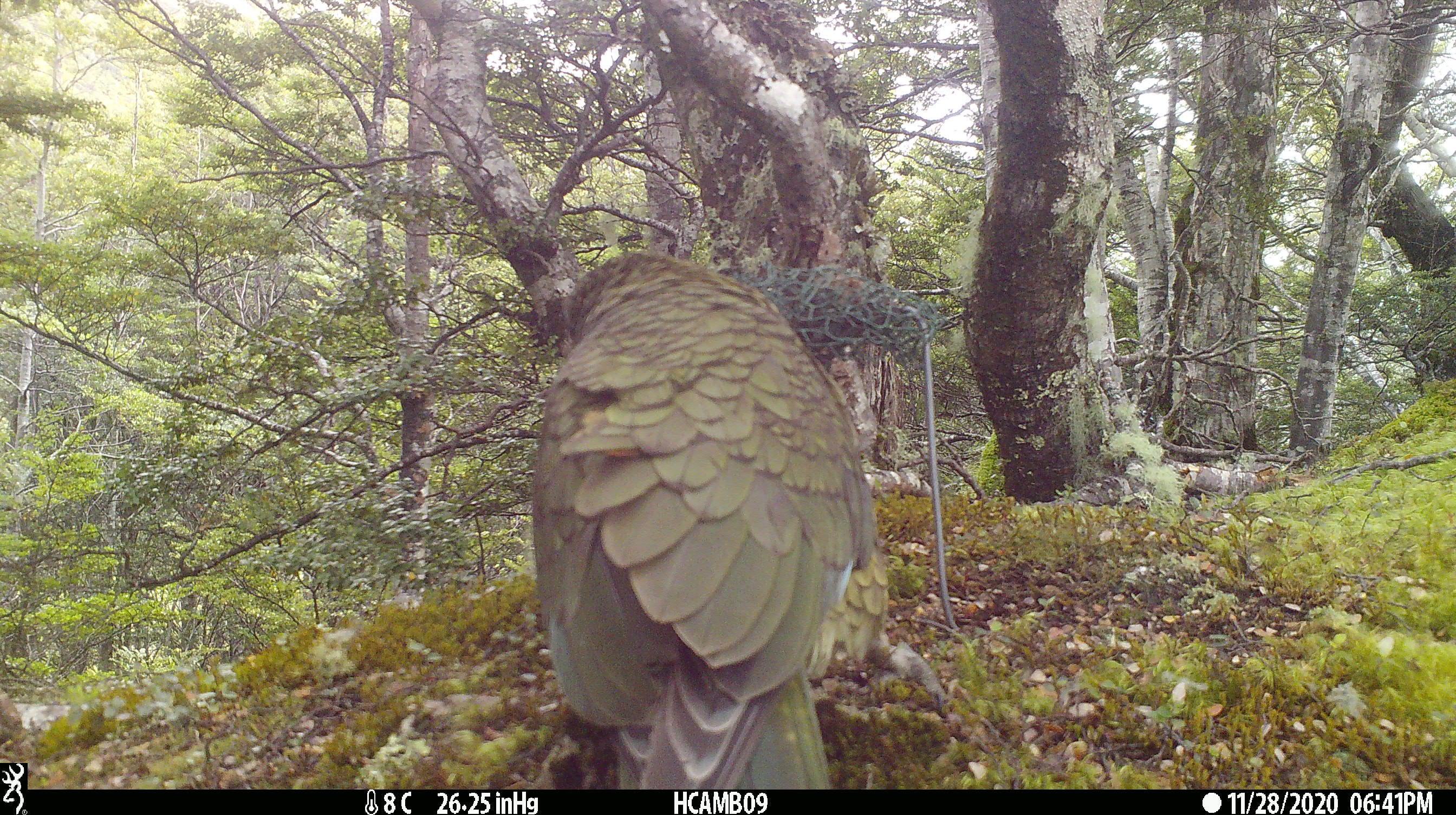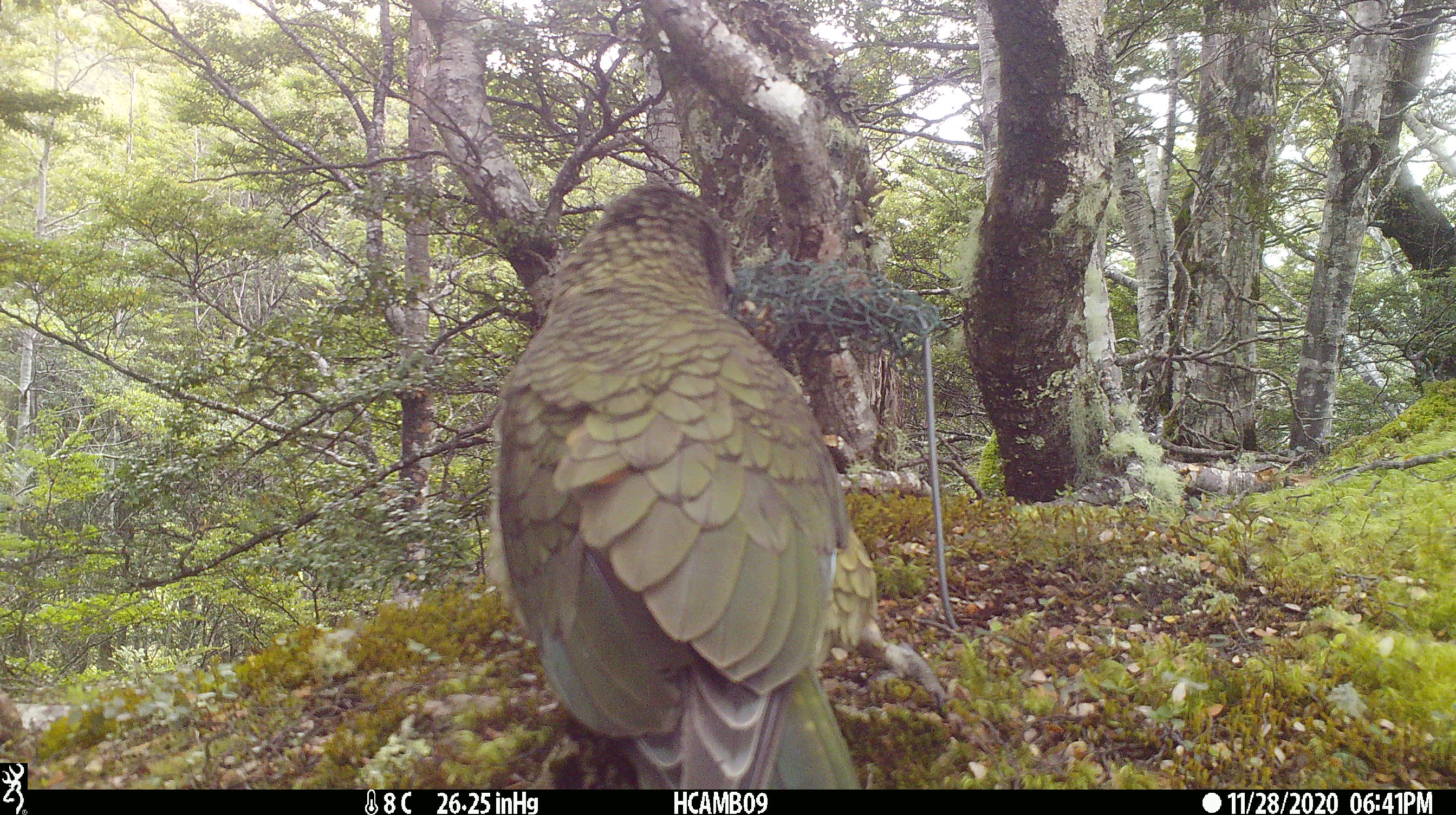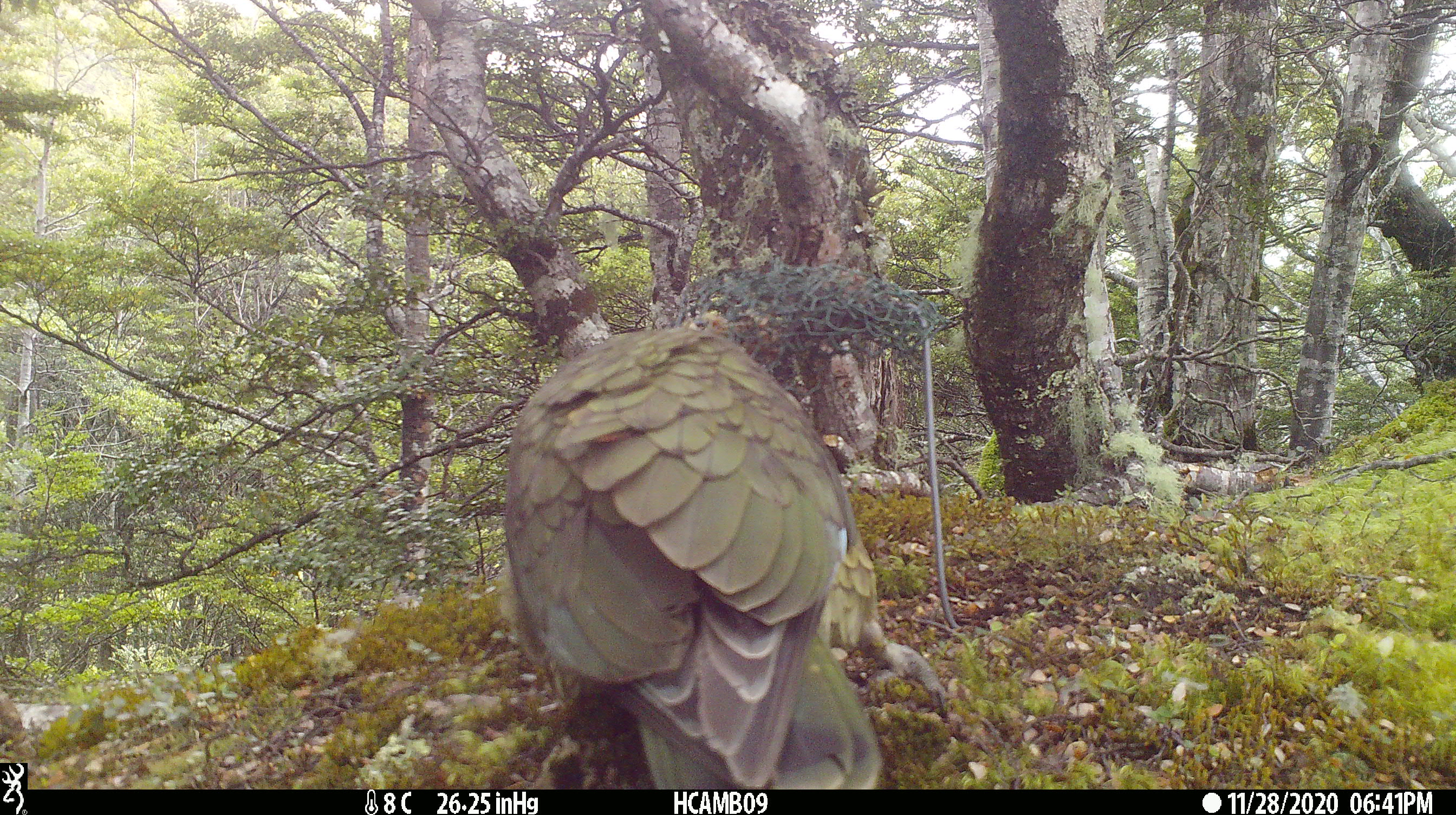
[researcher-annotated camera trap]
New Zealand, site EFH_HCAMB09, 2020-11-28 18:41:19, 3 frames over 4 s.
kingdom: Animalia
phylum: Chordata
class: Aves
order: Psittaciformes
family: Strigopidae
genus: Nestor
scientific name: Nestor notabilis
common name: kea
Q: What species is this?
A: Kea (Nestor notabilis).